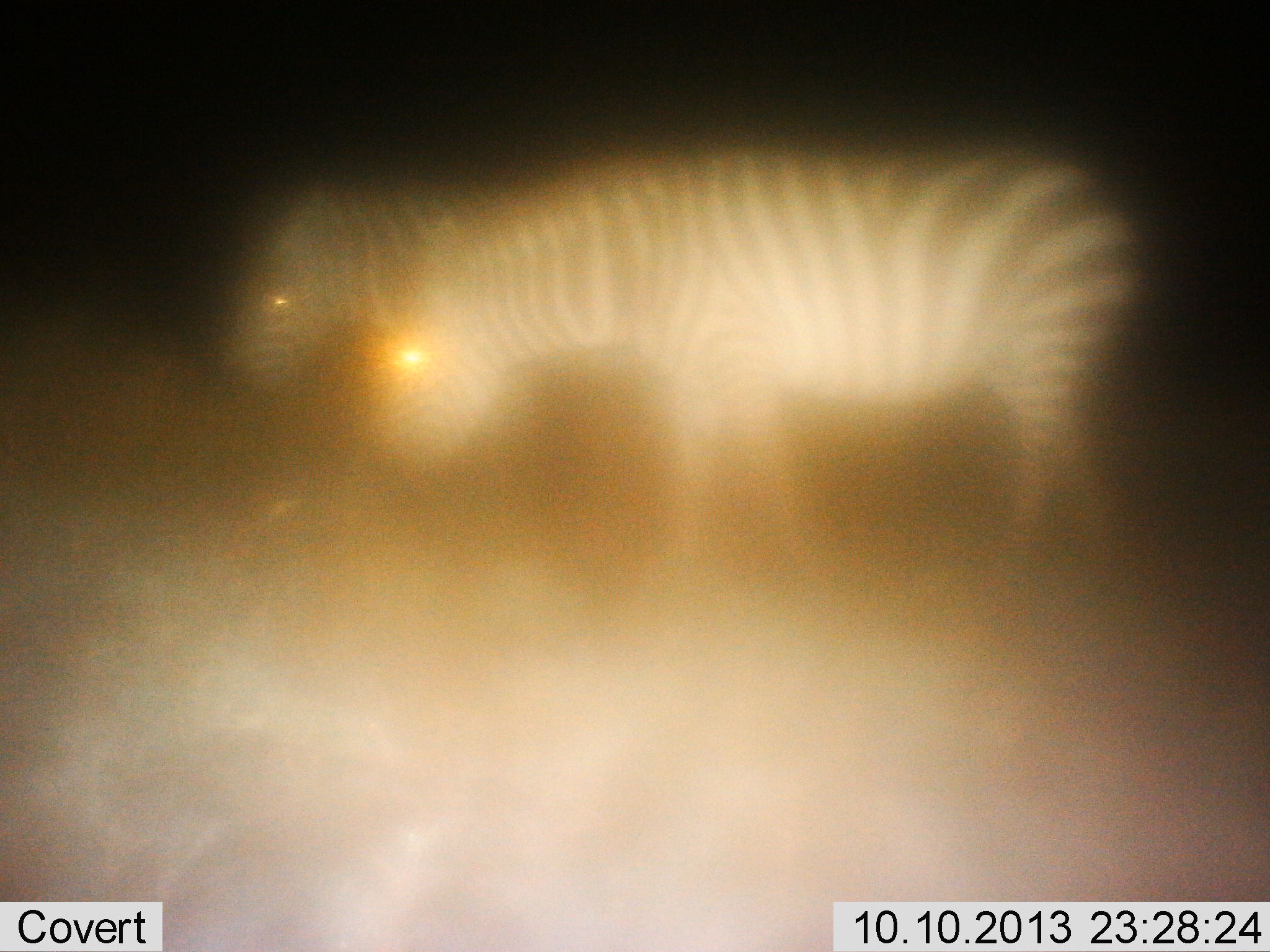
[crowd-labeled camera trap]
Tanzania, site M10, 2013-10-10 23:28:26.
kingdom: Animalia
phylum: Chordata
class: Mammalia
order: Perissodactyla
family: Equidae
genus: Equus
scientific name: Equus quagga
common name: plains zebra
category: zebra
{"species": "zebra (plains zebra) (Equus quagga)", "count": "2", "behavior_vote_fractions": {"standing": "73%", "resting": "0%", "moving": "5%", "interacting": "0%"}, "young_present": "0%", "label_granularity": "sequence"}